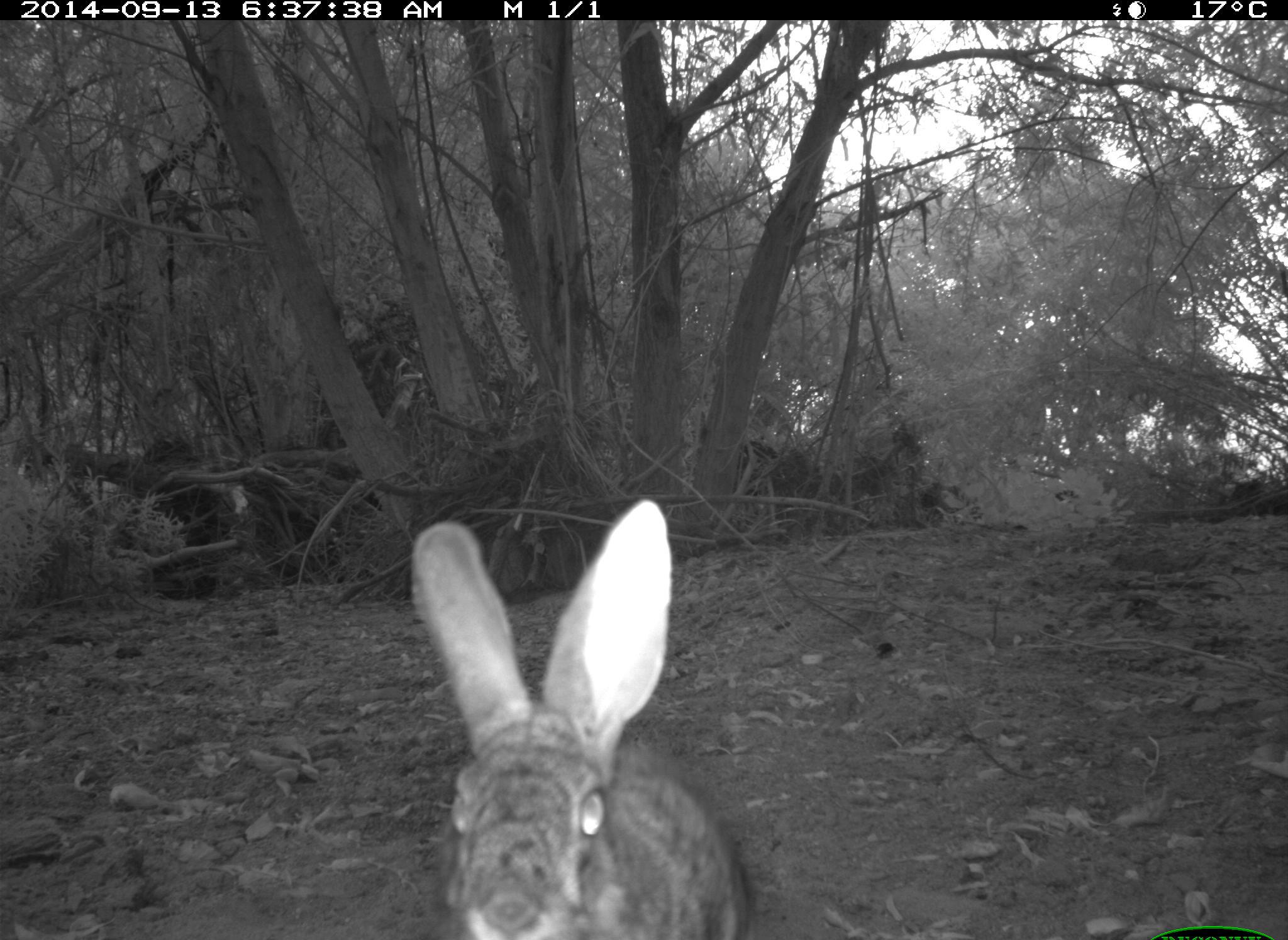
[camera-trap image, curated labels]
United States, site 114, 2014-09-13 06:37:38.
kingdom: Animalia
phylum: Chordata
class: Mammalia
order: Lagomorpha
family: Leporidae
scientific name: Leporidae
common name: rabbits and hares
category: rabbit